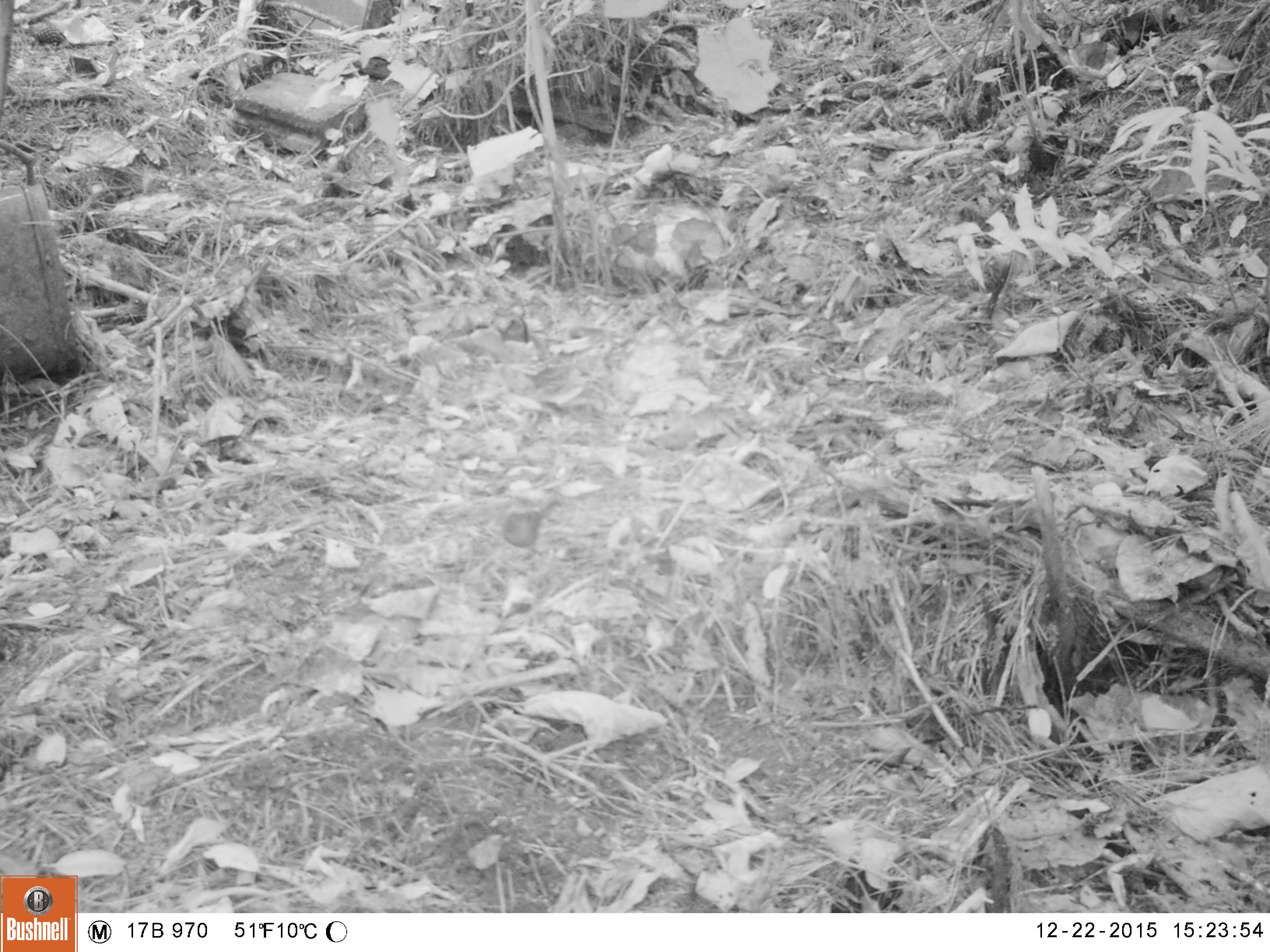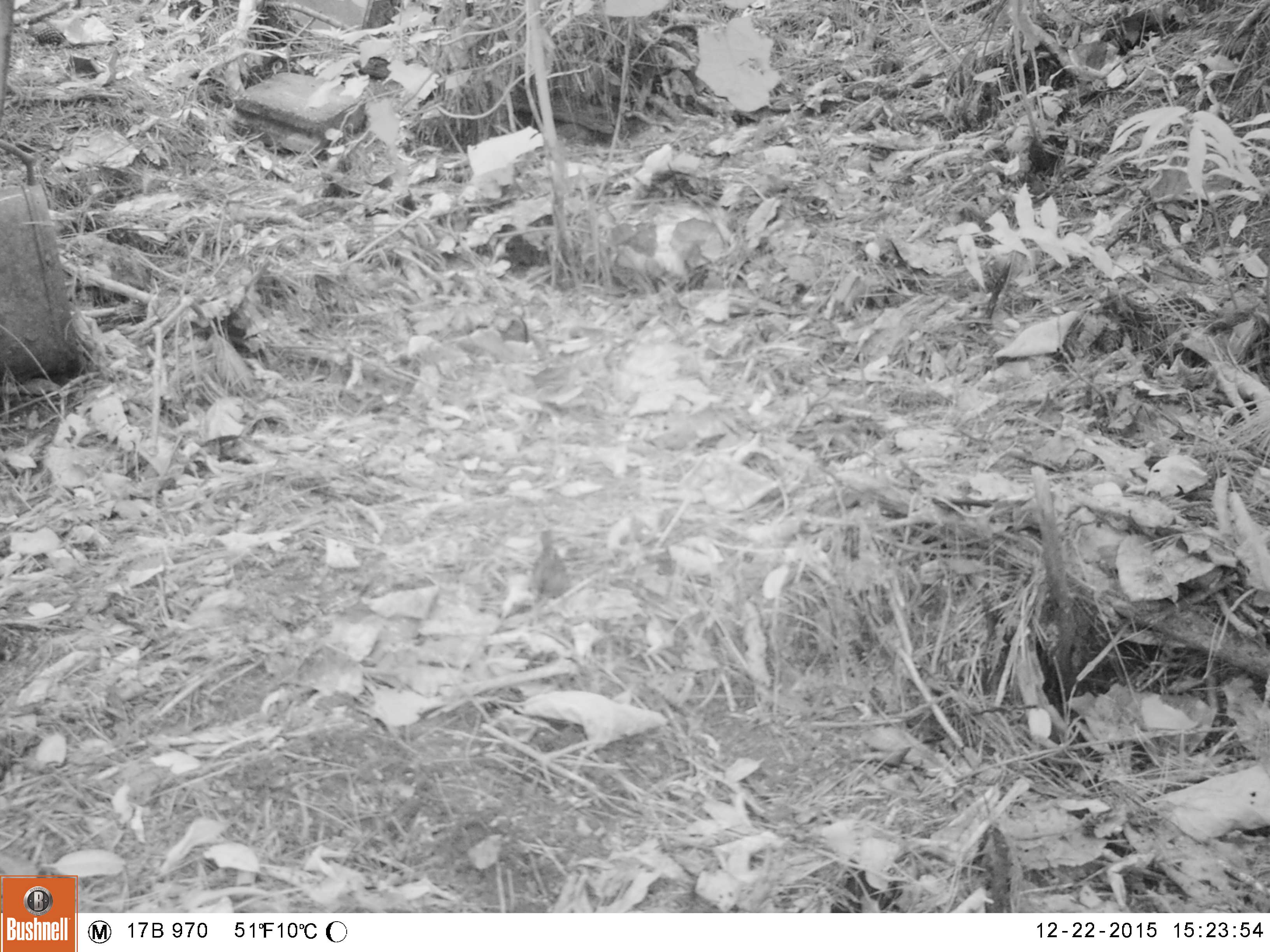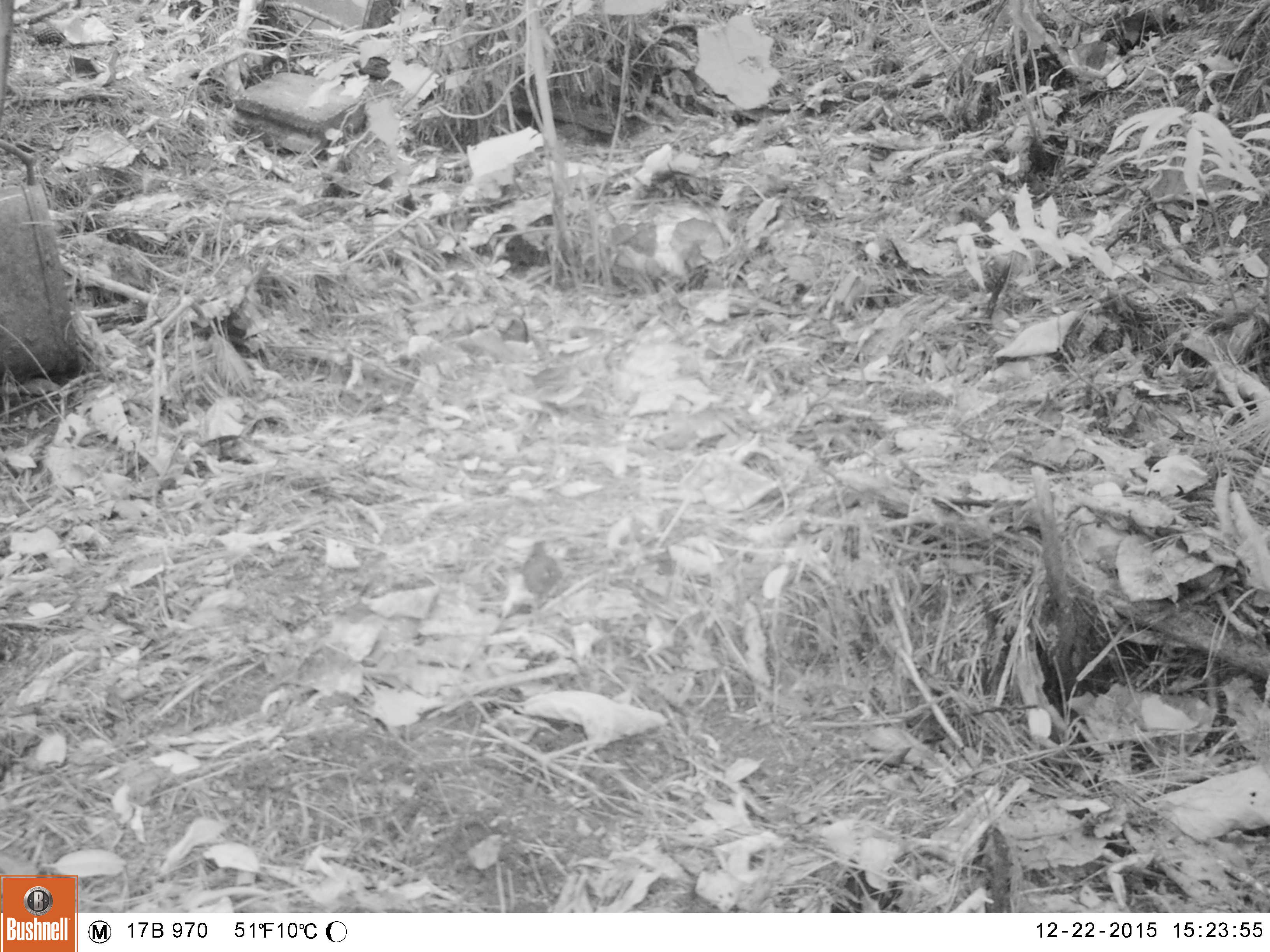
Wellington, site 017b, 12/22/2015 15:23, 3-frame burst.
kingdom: Animalia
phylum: Chordata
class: Aves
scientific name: Aves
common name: bird